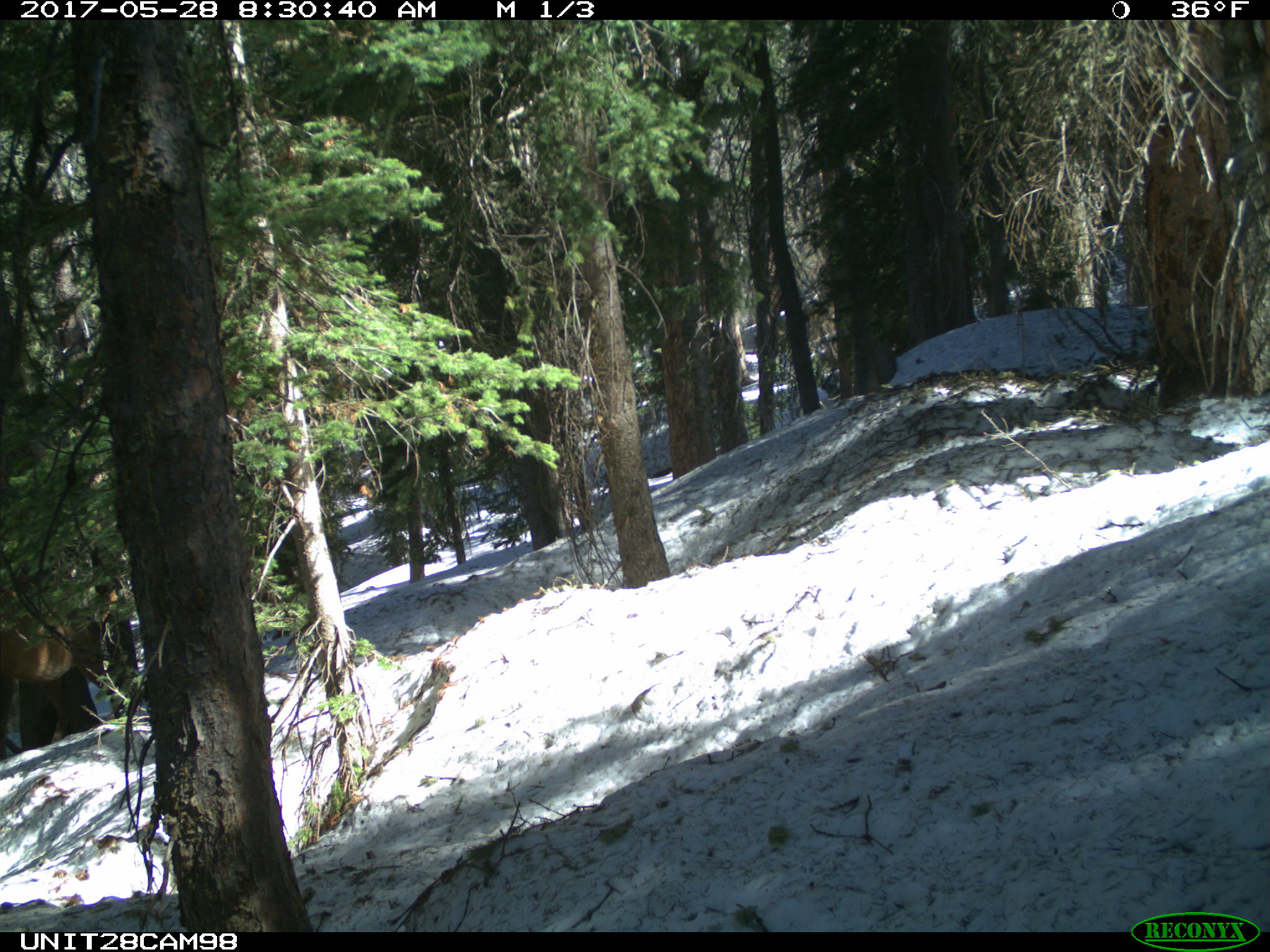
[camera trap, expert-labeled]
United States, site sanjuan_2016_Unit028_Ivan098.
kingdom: Animalia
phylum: Chordata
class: Mammalia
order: Artiodactyla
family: Cervidae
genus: Cervus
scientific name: Cervus elaphus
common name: red deer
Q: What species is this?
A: Cervus elaphus (red deer).